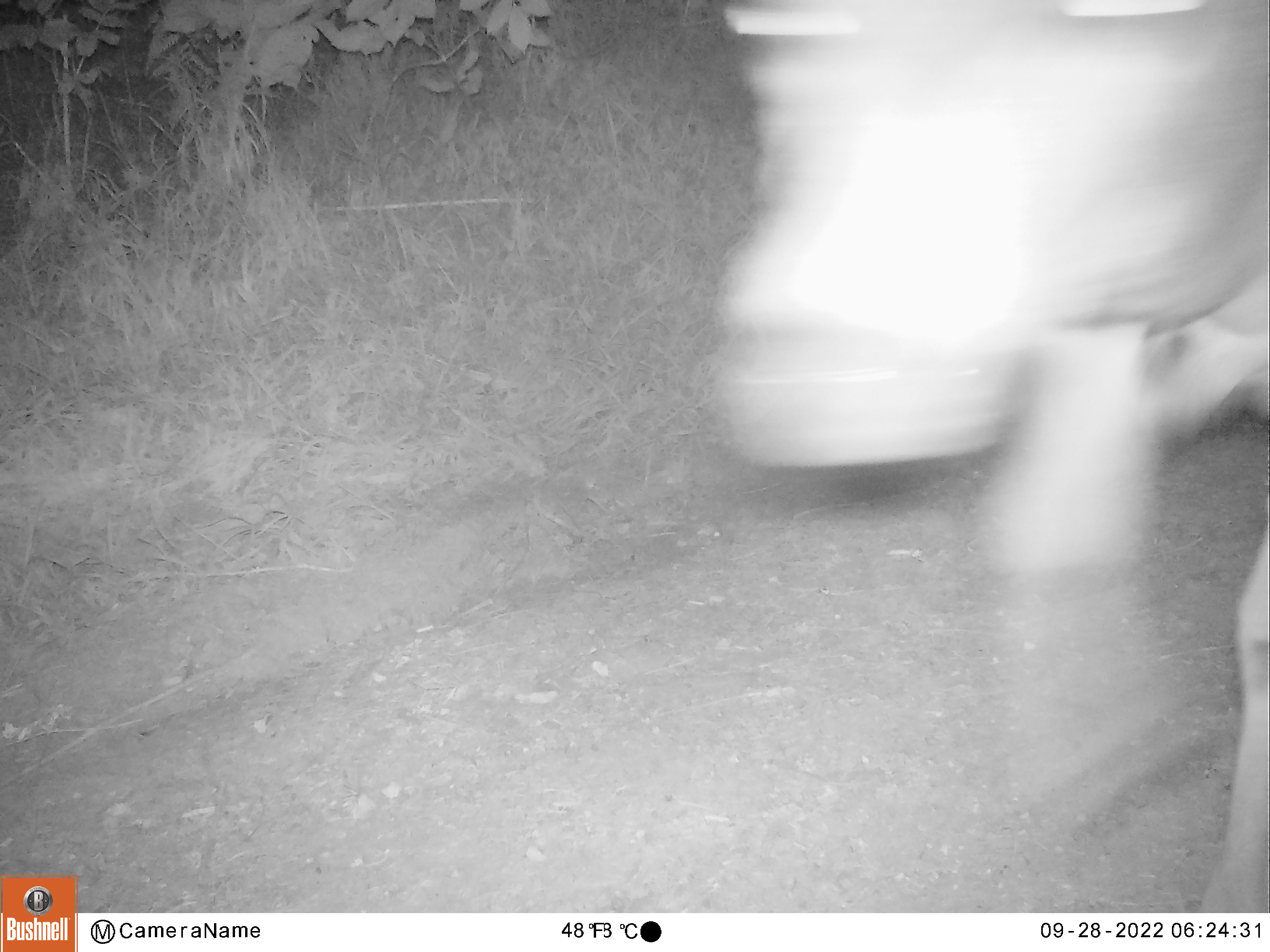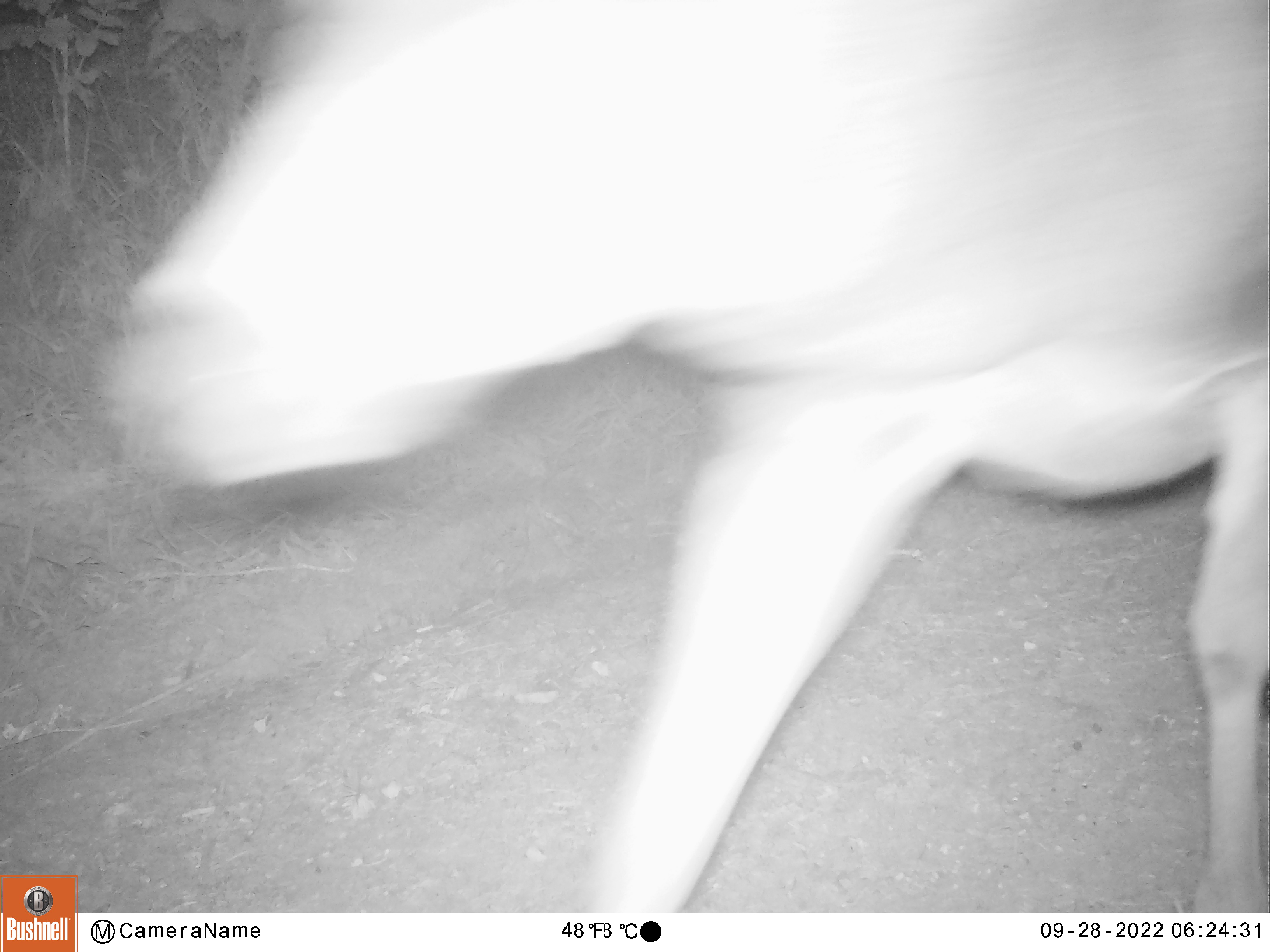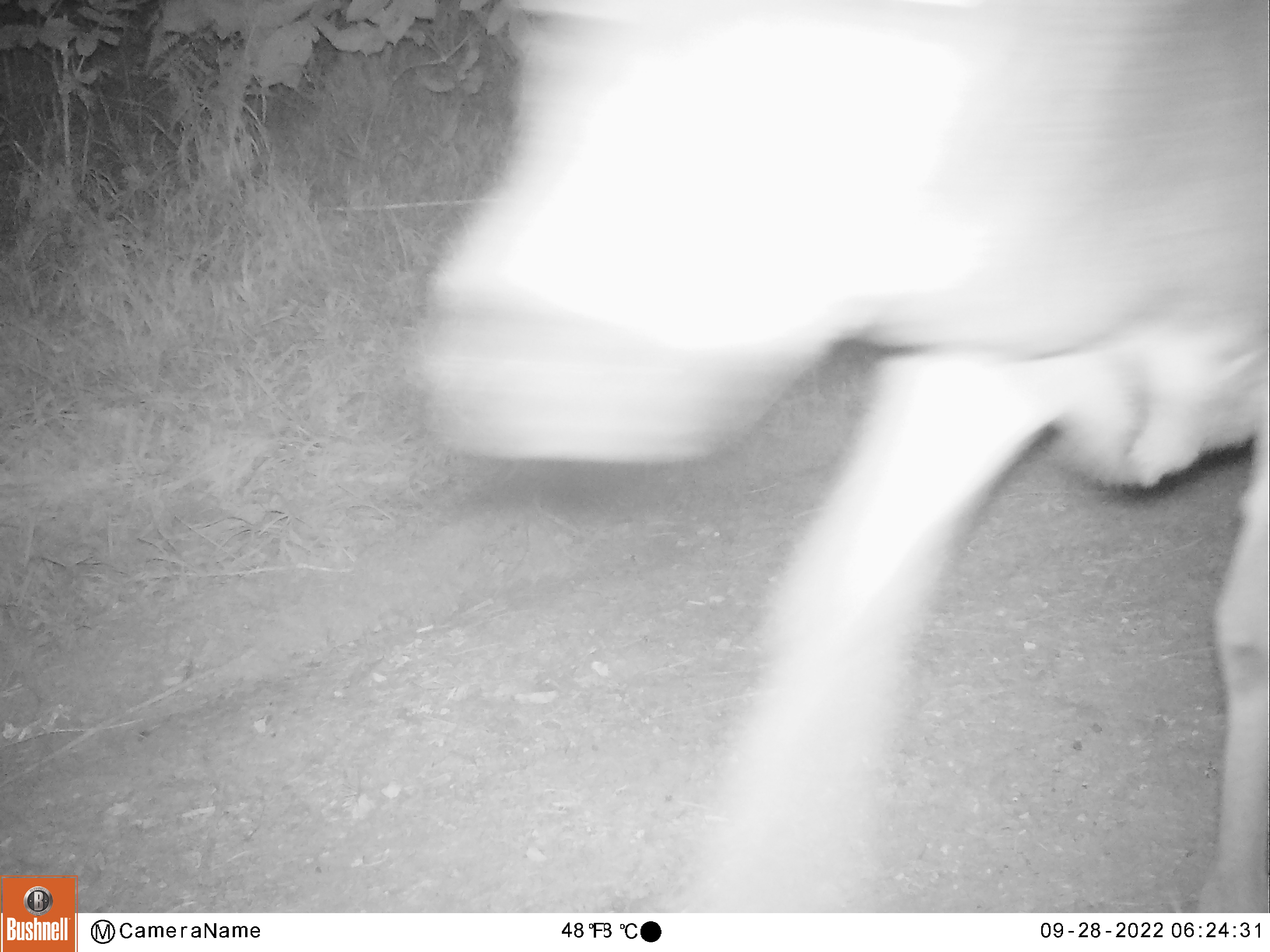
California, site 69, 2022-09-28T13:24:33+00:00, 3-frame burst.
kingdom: Animalia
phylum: Chordata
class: Mammalia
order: Artiodactyla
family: Cervidae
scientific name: Cervidae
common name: elk or deer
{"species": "elk or deer (Cervidae)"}